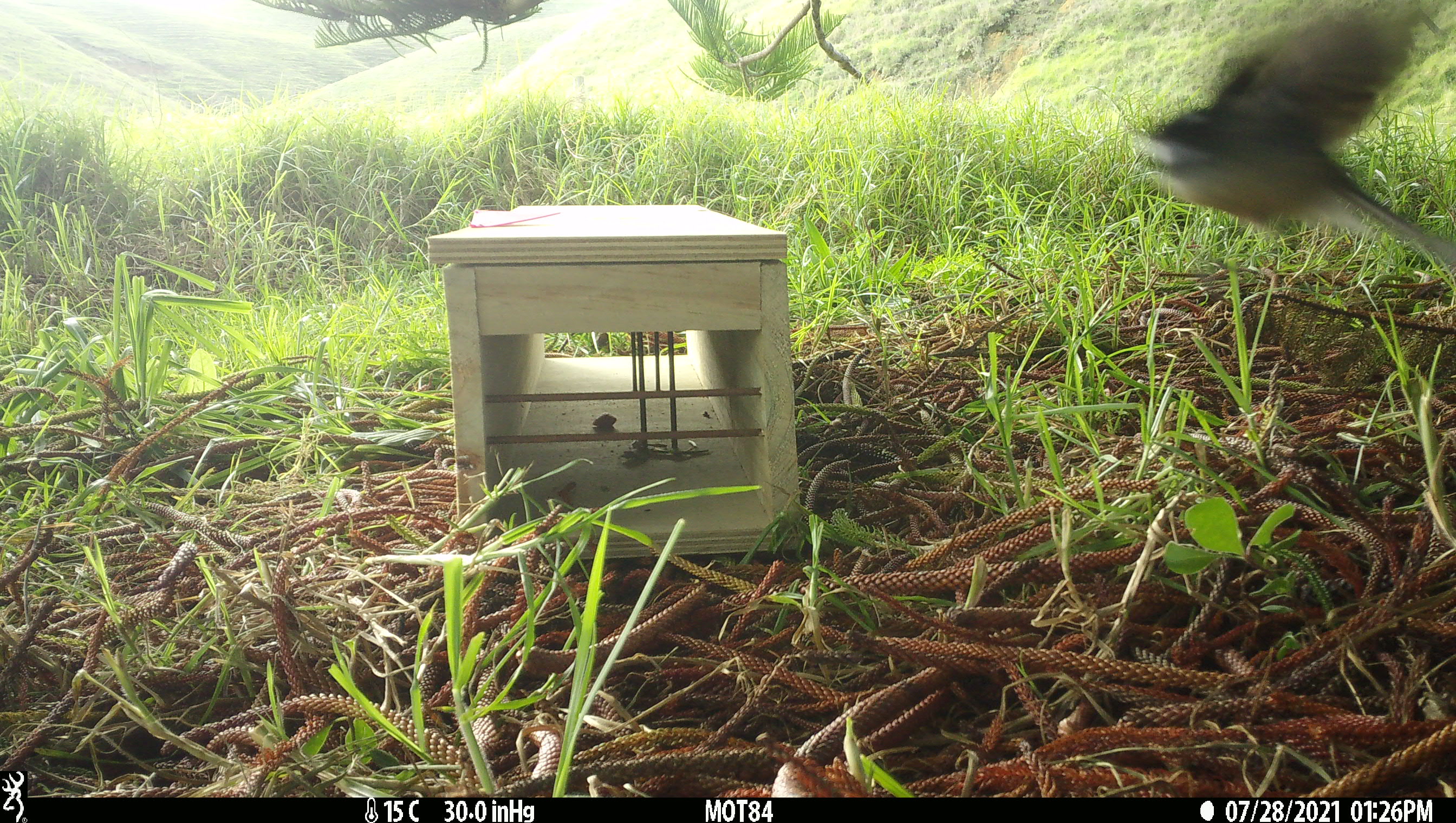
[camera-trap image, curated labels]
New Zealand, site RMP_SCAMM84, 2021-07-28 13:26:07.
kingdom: Animalia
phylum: Chordata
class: Aves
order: Passeriformes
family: Rhipiduridae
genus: Rhipidura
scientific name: Rhipidura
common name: fantails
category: fantail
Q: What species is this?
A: Fantail (fantails) (Rhipidura).